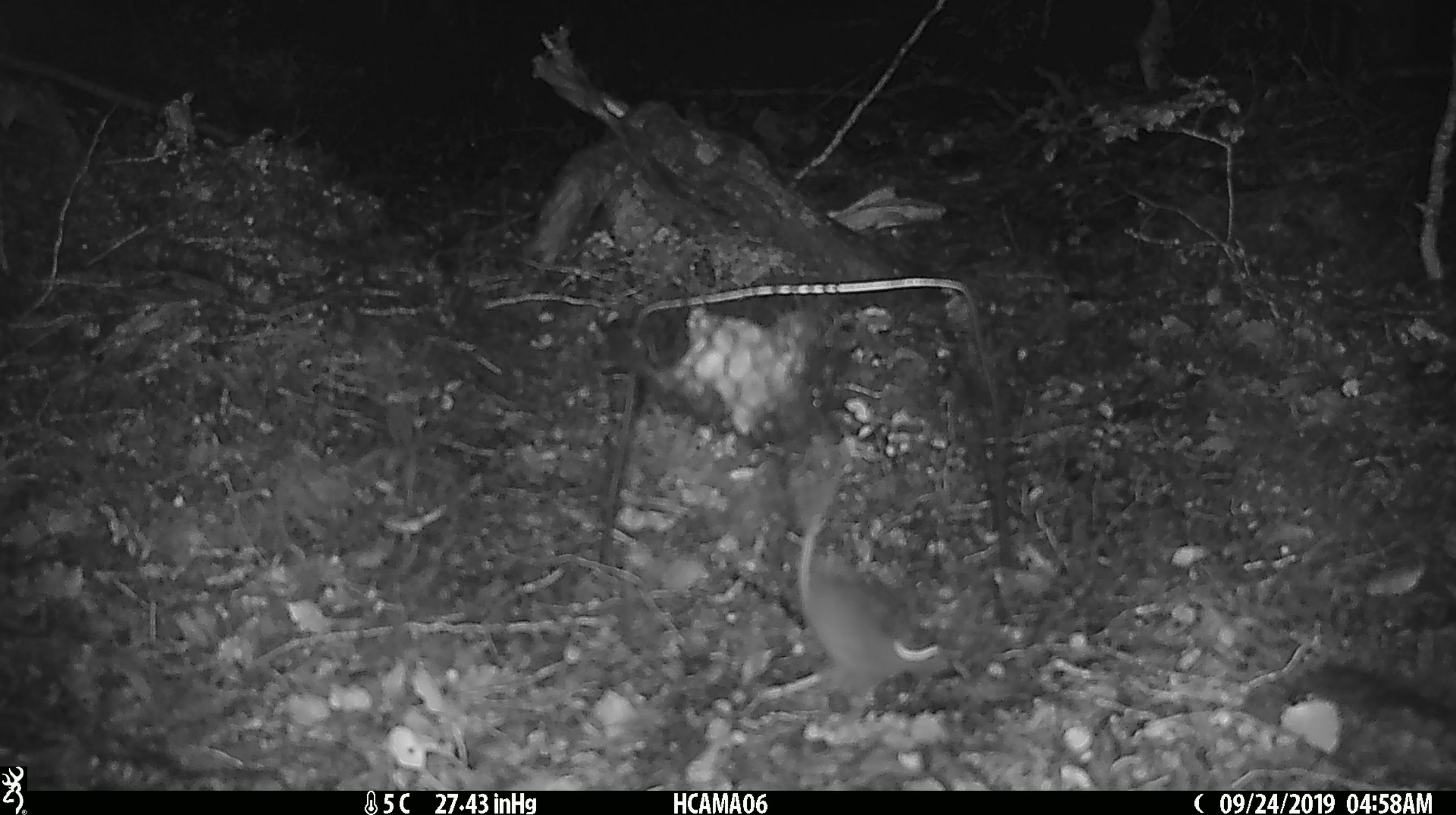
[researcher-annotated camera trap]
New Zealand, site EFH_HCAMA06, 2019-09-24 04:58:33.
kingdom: Animalia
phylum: Chordata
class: Mammalia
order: Rodentia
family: Muridae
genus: Mus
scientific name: Mus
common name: mouse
Mouse (Mus).